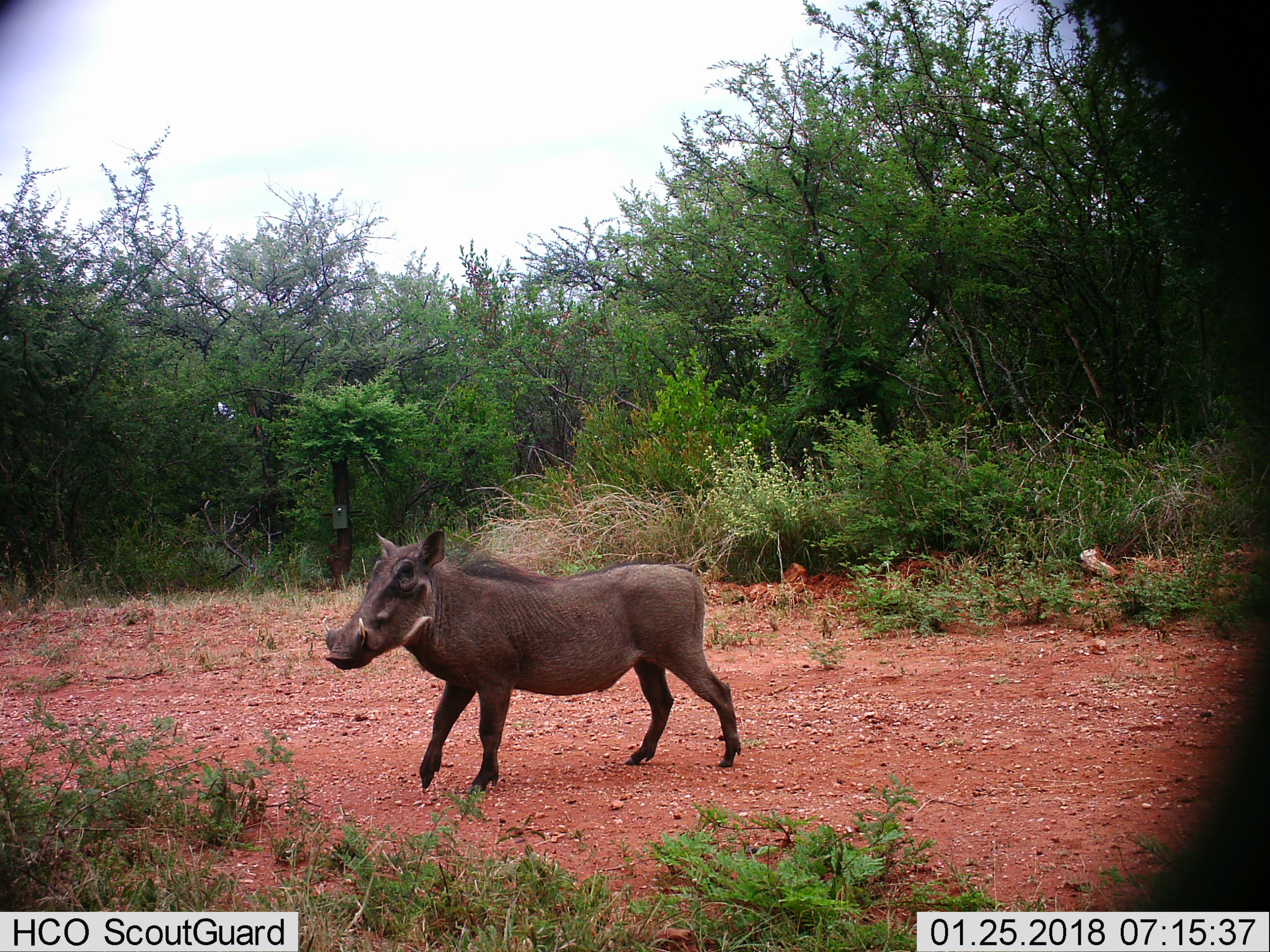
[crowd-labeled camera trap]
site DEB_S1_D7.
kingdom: Animalia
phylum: Chordata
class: Mammalia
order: Artiodactyla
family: Suidae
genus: Phacochoerus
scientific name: Phacochoerus africanus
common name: warthog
Warthog (Phacochoerus africanus), count 1. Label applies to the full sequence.